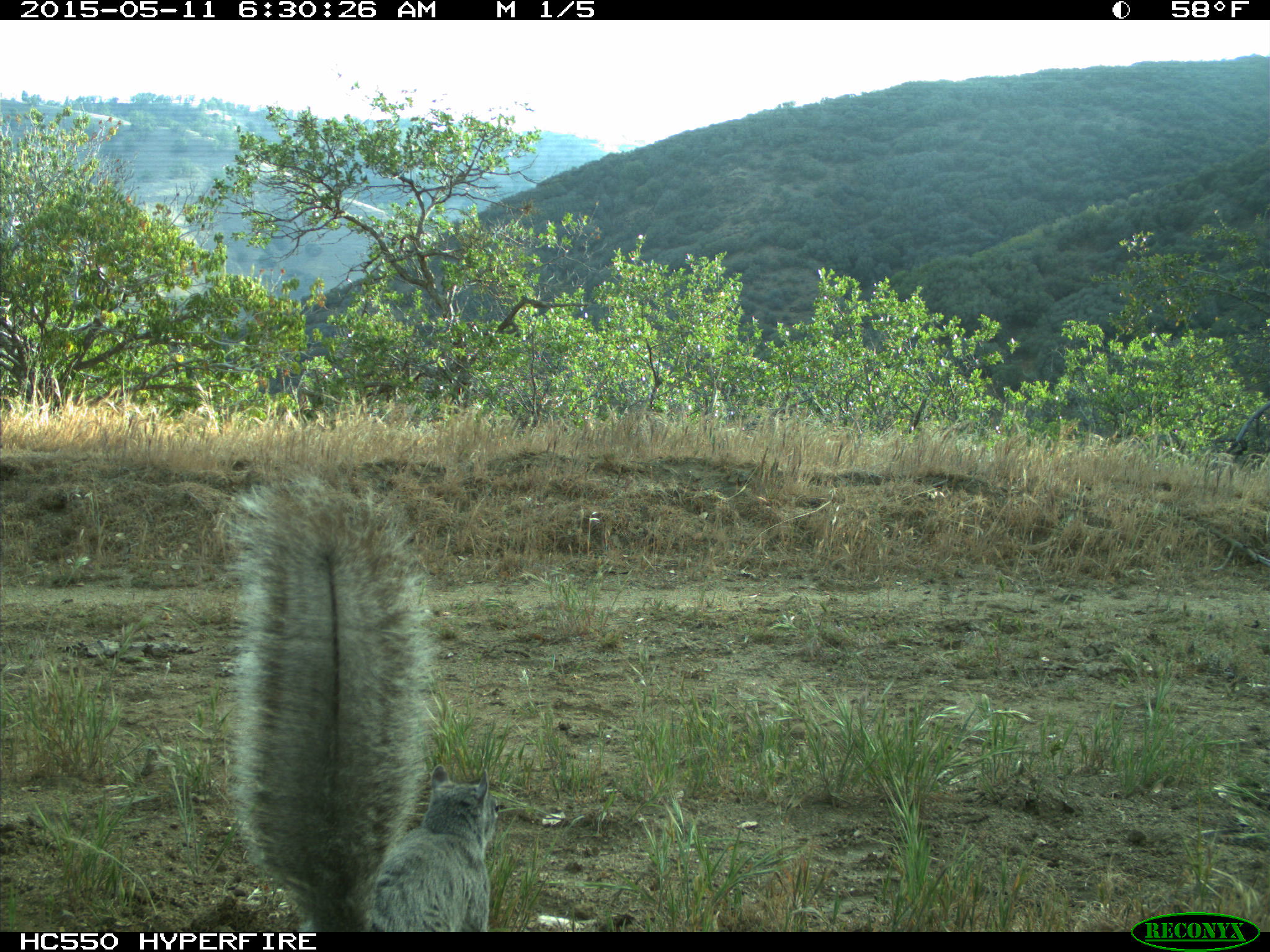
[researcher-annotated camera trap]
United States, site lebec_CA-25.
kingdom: Animalia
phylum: Chordata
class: Mammalia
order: Rodentia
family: Sciuridae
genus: Sciurus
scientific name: Sciurus carolinensis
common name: eastern gray squirrel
Sciurus carolinensis (eastern gray squirrel).